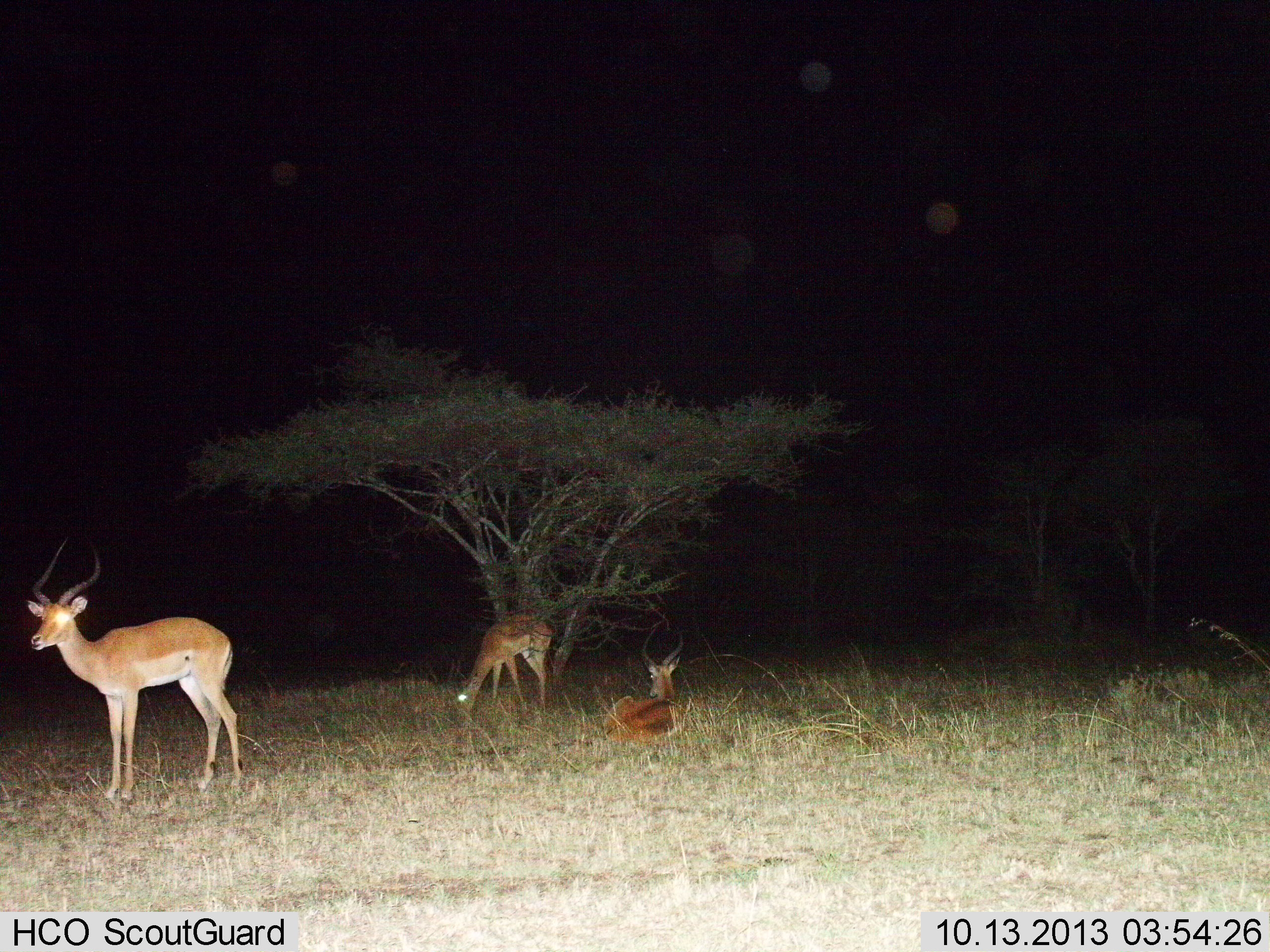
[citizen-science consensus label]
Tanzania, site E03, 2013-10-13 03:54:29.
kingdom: Animalia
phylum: Chordata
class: Mammalia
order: Artiodactyla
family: Bovidae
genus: Aepyceros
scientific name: Aepyceros melampus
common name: impala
Impala (Aepyceros melampus), count 3. Behavior (volunteer vote fractions): standing 90%, resting 100%, moving 0%, interacting 0%. Young present (vote fraction): 0%. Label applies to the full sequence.